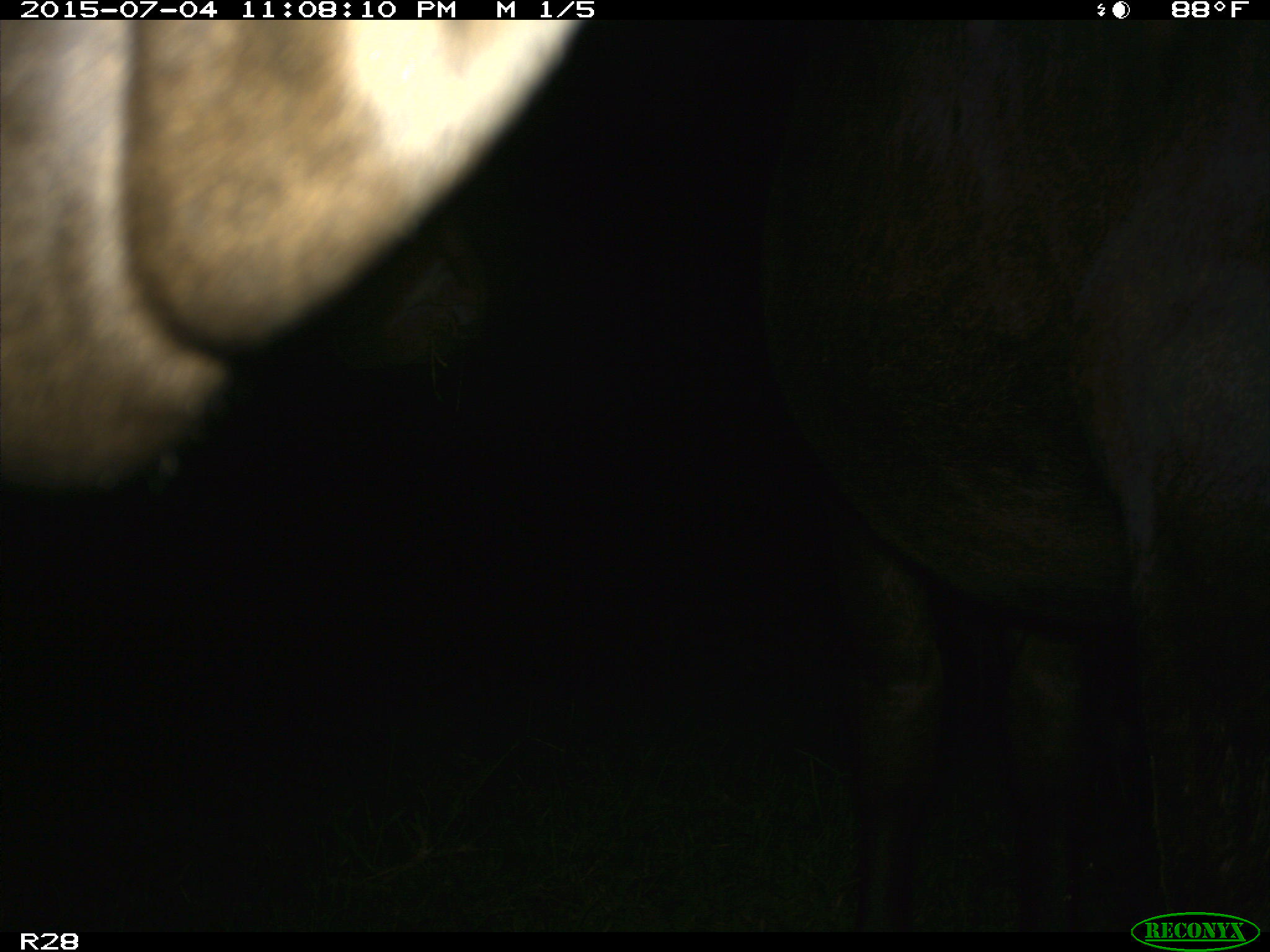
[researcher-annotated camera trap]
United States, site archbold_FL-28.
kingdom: Animalia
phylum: Chordata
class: Mammalia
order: Artiodactyla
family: Bovidae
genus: Bos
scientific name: Bos taurus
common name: domestic cow